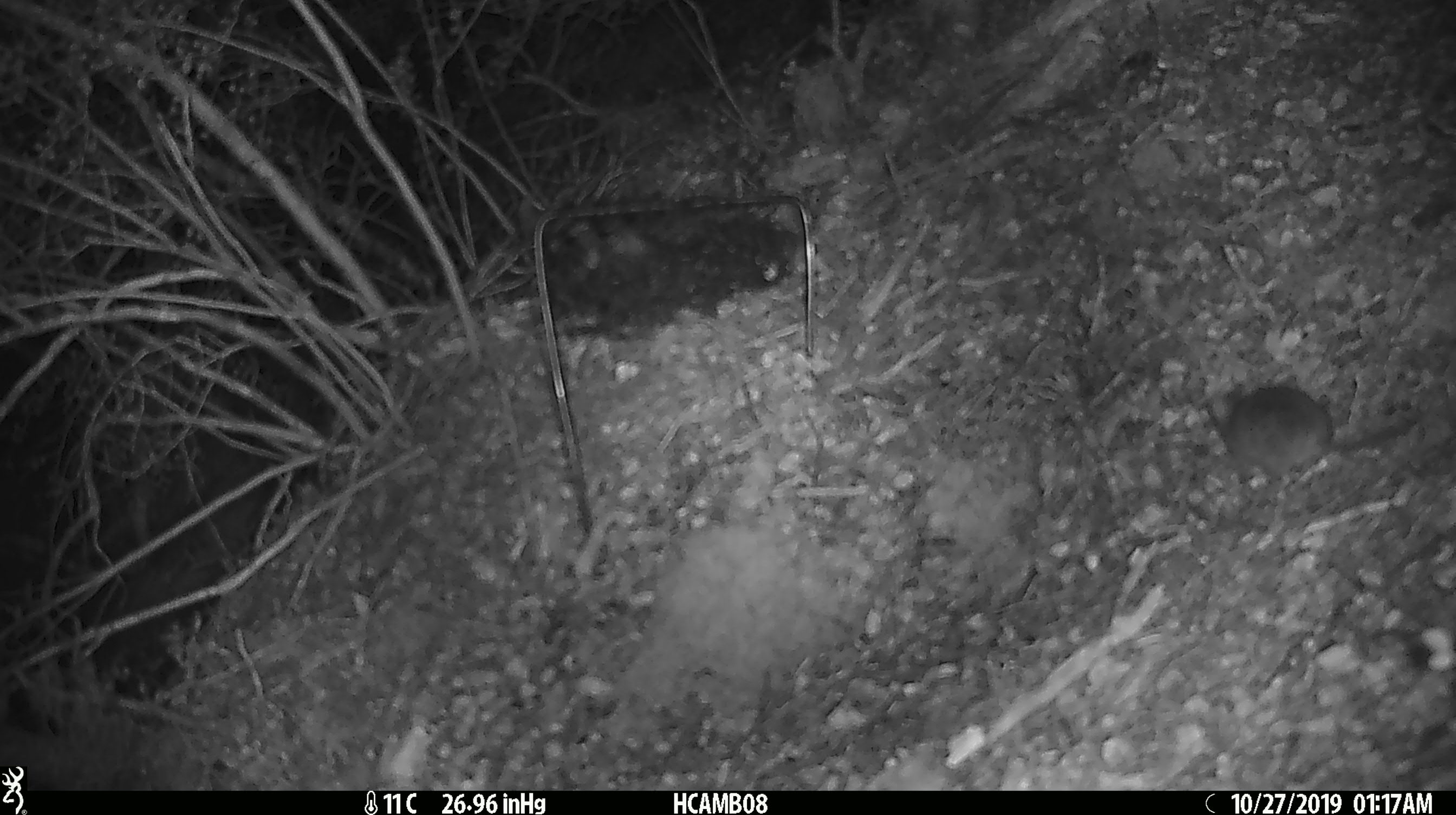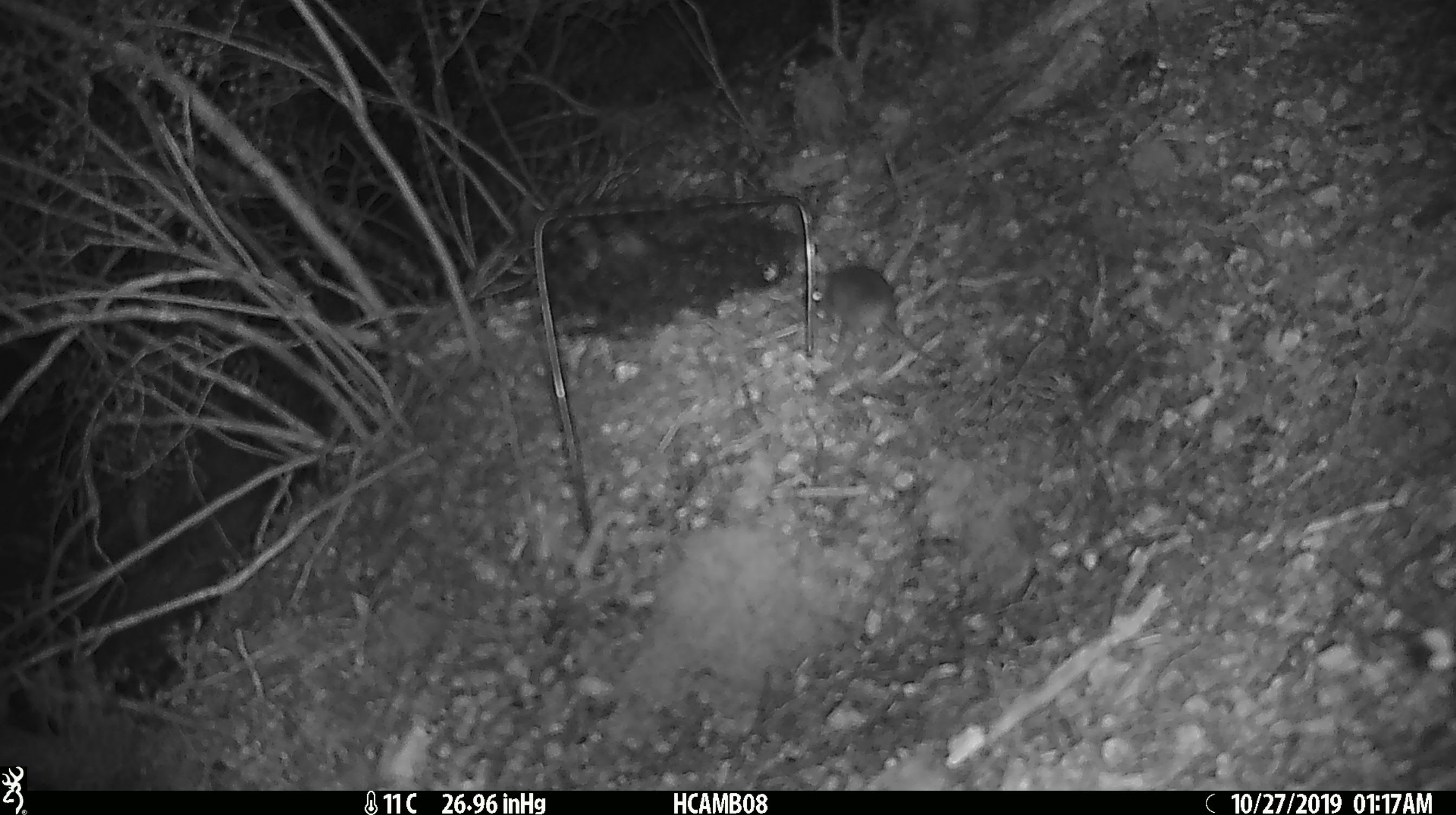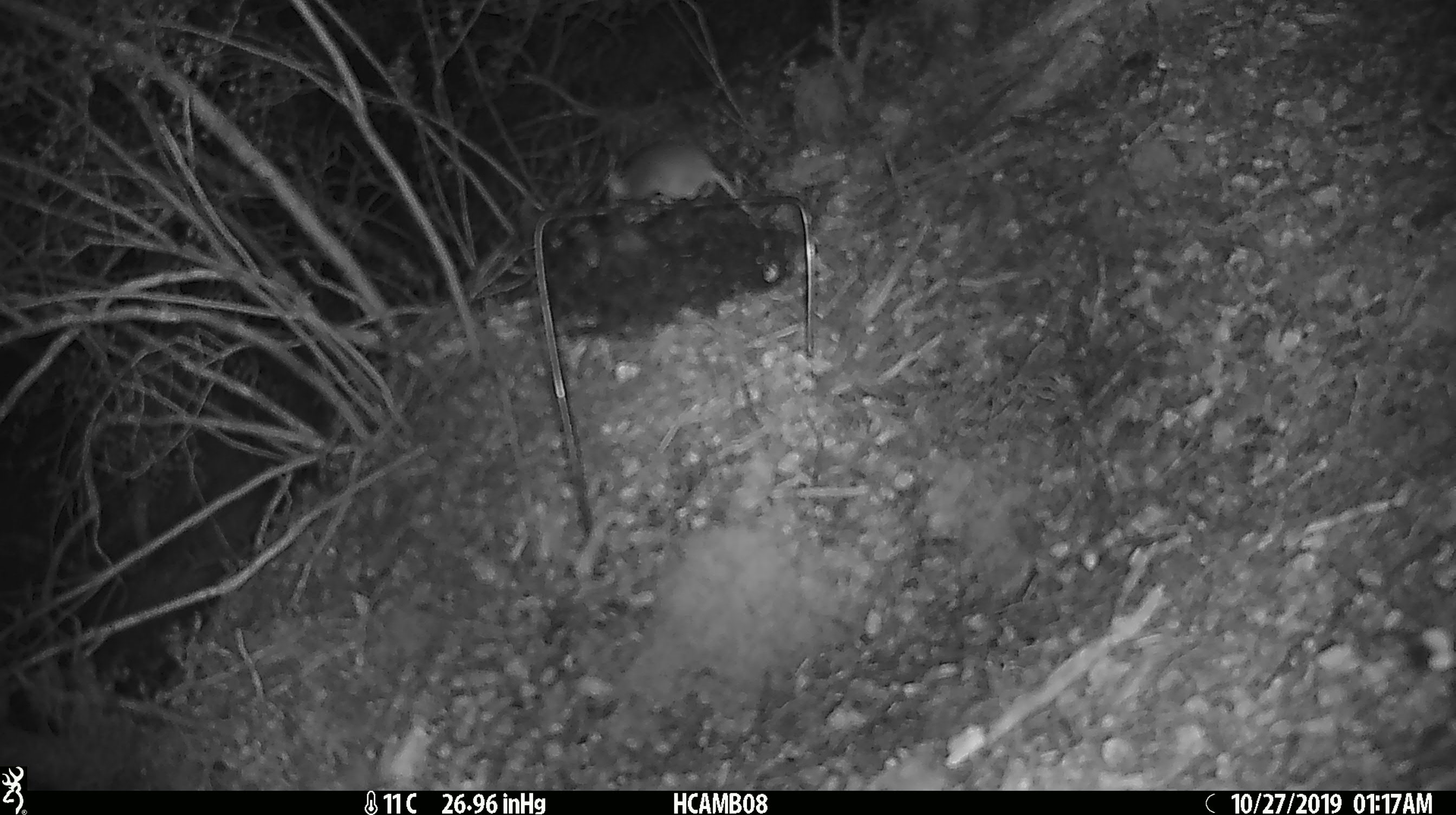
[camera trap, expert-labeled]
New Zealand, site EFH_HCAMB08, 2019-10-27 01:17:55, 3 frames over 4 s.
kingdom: Animalia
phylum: Chordata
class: Mammalia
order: Rodentia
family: Muridae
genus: Mus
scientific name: Mus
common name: mouse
Mouse (Mus).